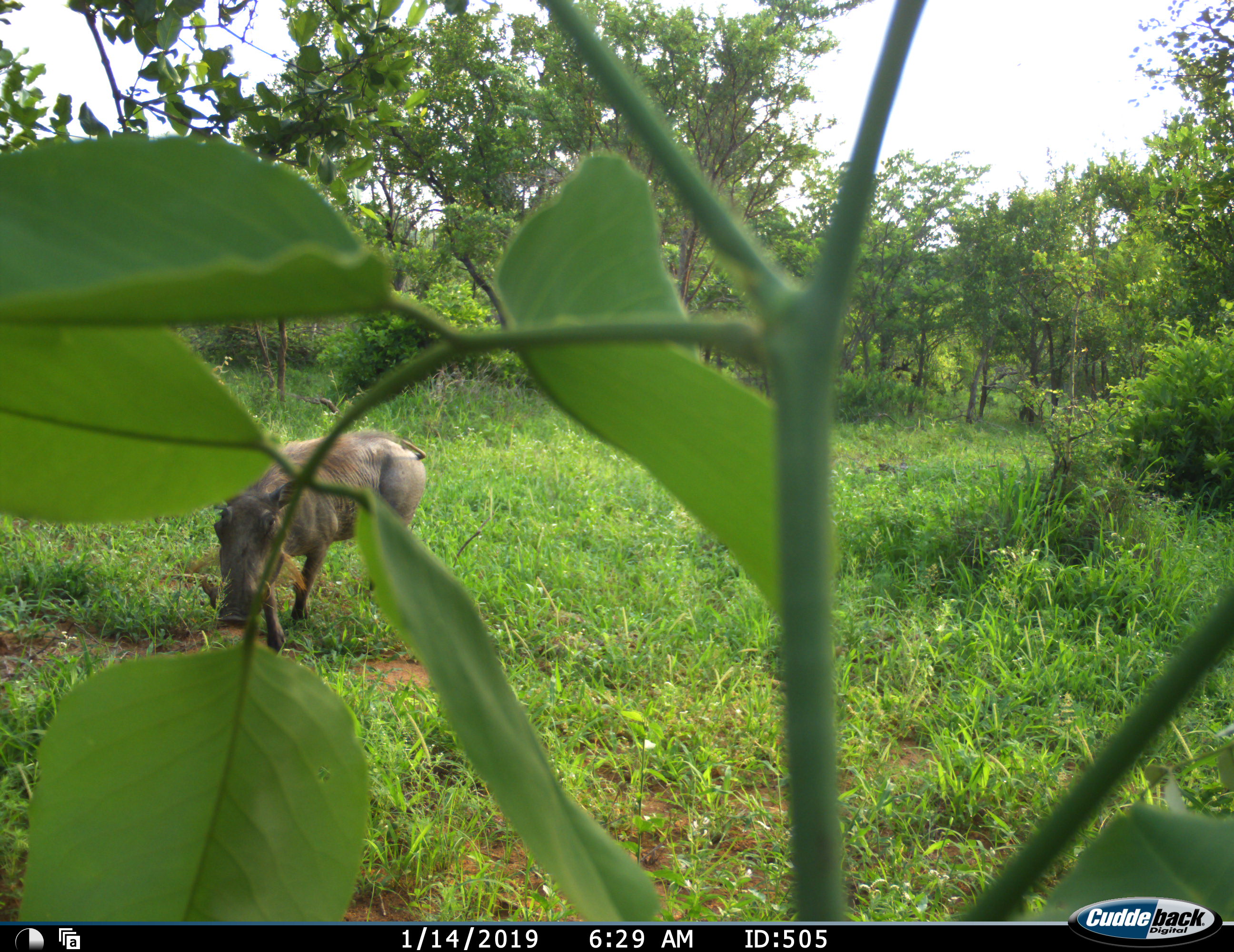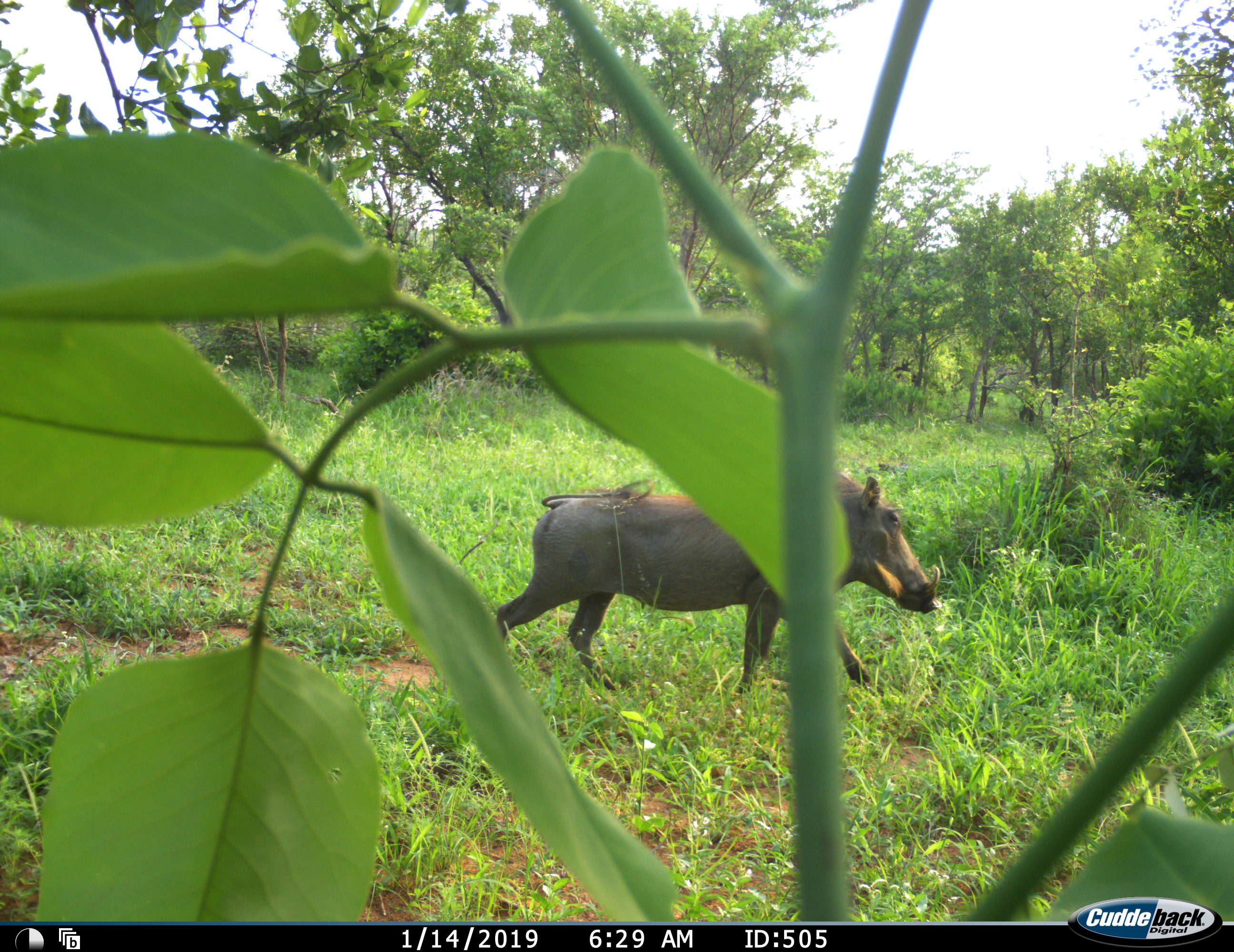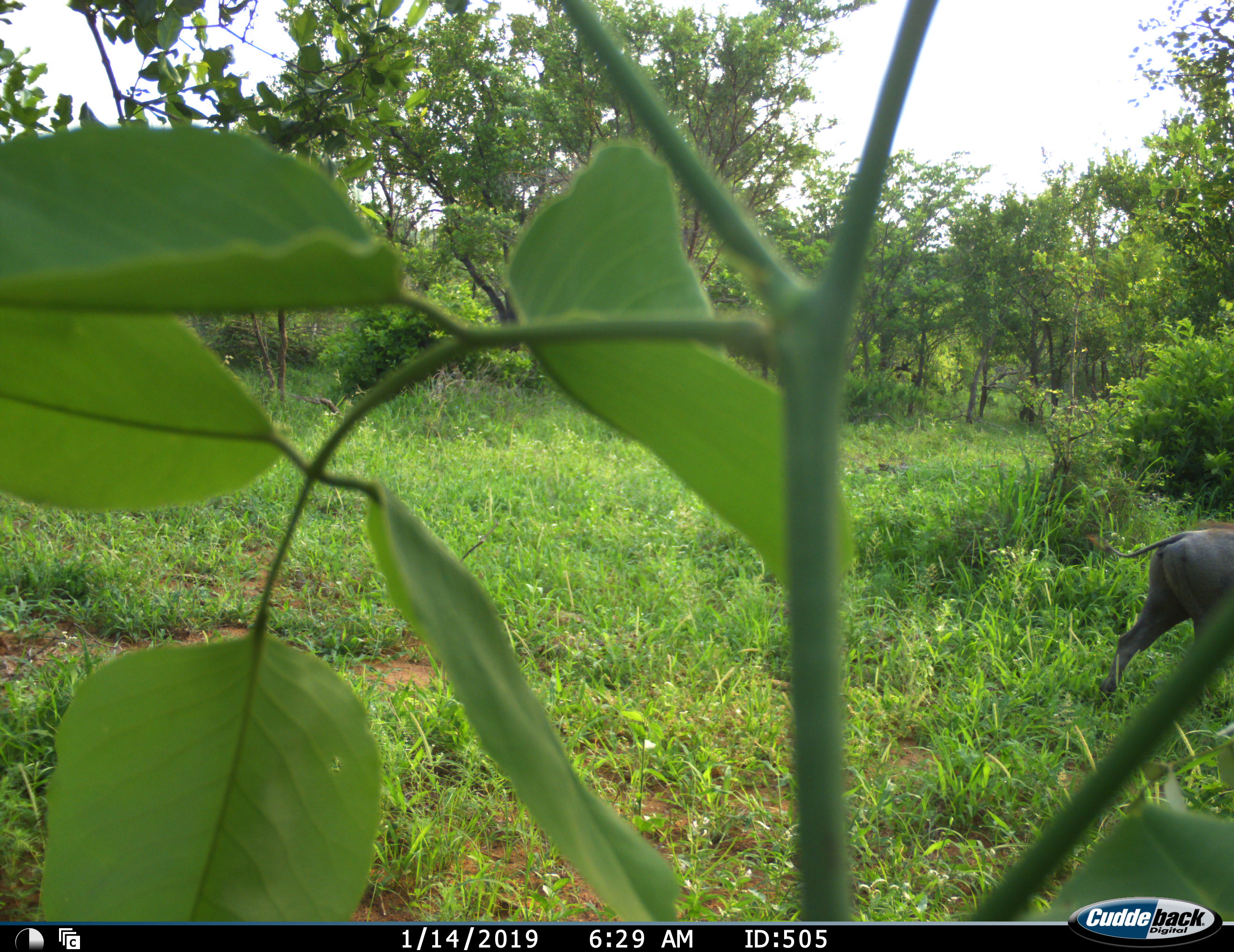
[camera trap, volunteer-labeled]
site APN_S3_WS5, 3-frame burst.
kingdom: Animalia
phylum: Chordata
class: Mammalia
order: Artiodactyla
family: Suidae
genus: Phacochoerus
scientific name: Phacochoerus africanus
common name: warthog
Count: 1.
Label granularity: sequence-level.